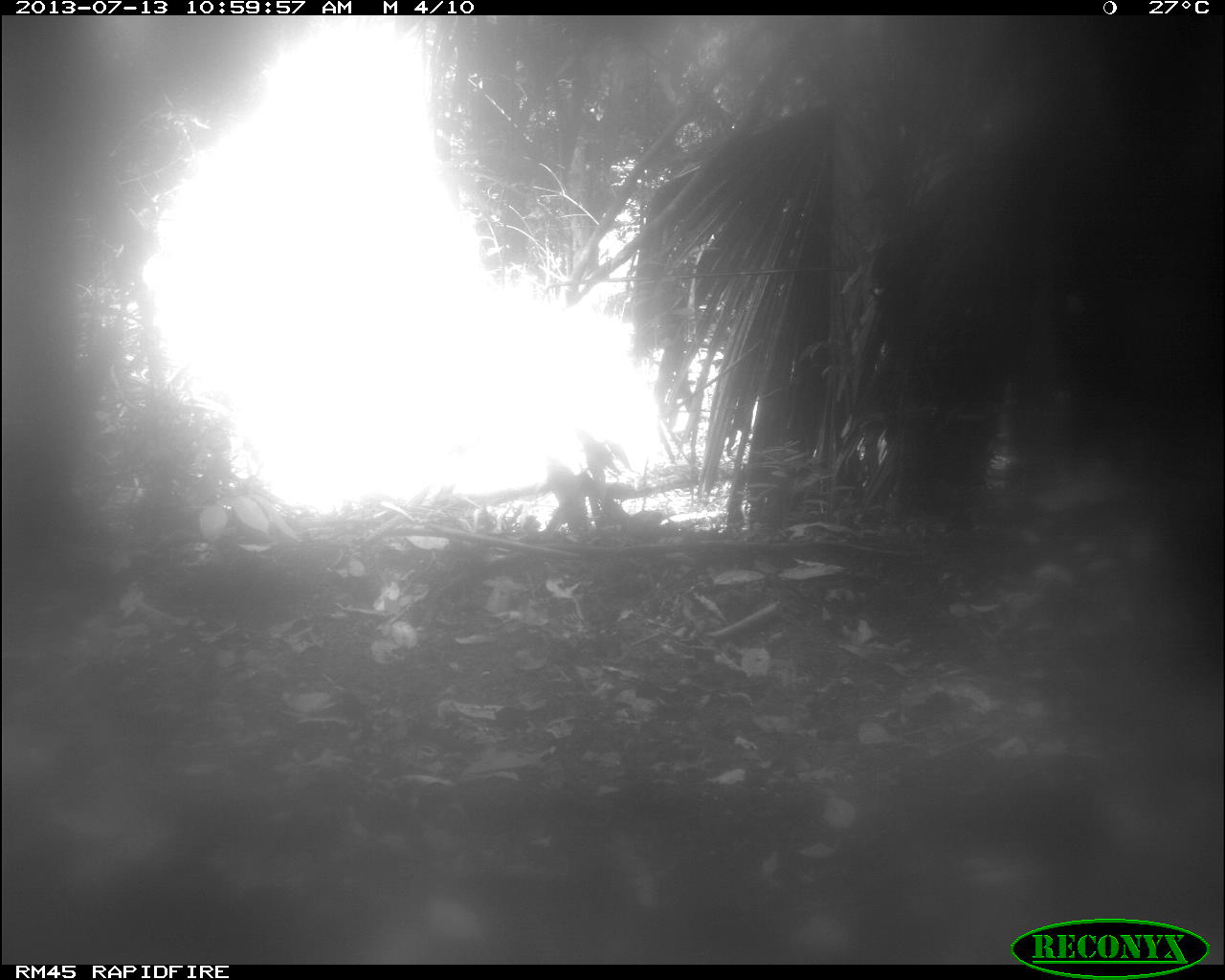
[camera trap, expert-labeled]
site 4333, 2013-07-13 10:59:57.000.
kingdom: Animalia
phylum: Chordata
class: Mammalia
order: Artiodactyla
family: Tayassuidae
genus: Tayassu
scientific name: Tayassu pecari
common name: white-lipped peccary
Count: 1.